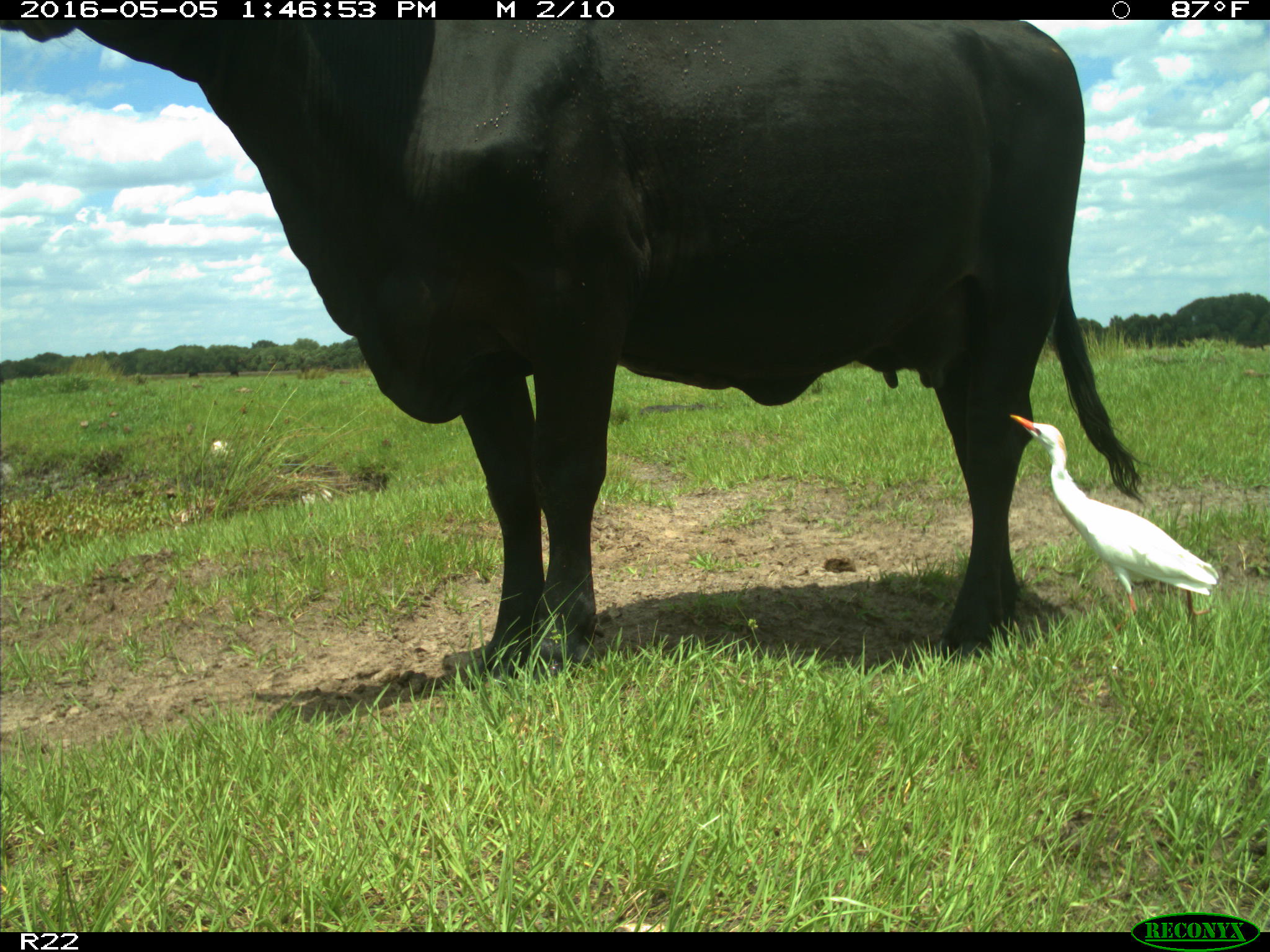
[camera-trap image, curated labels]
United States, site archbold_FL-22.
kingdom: Animalia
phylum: Chordata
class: Mammalia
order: Artiodactyla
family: Bovidae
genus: Bos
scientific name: Bos taurus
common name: domestic cow